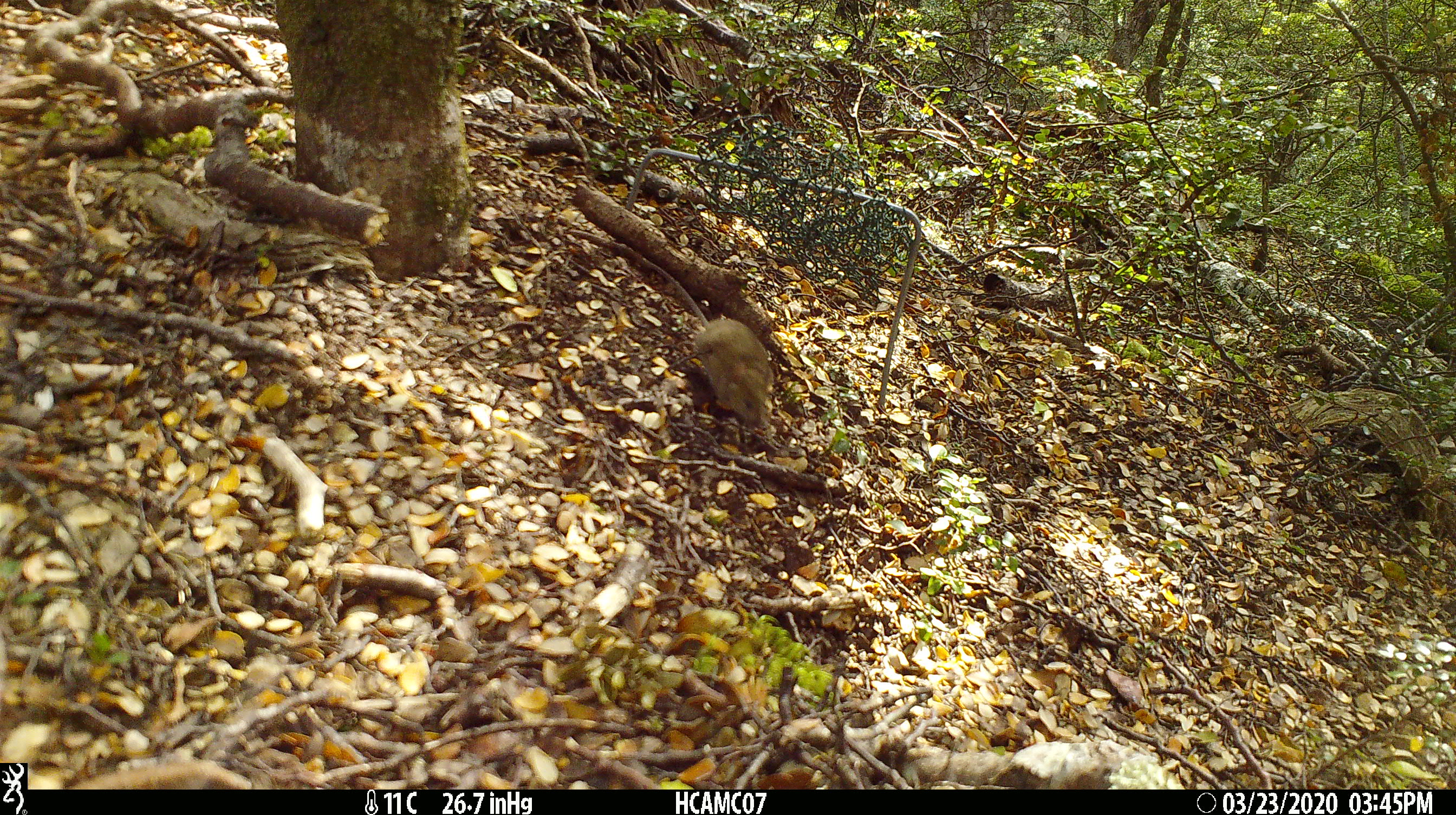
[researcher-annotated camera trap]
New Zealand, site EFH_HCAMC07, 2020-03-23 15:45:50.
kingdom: Animalia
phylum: Chordata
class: Mammalia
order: Rodentia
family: Muridae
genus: Mus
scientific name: Mus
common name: mouse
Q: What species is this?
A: Mouse (Mus).